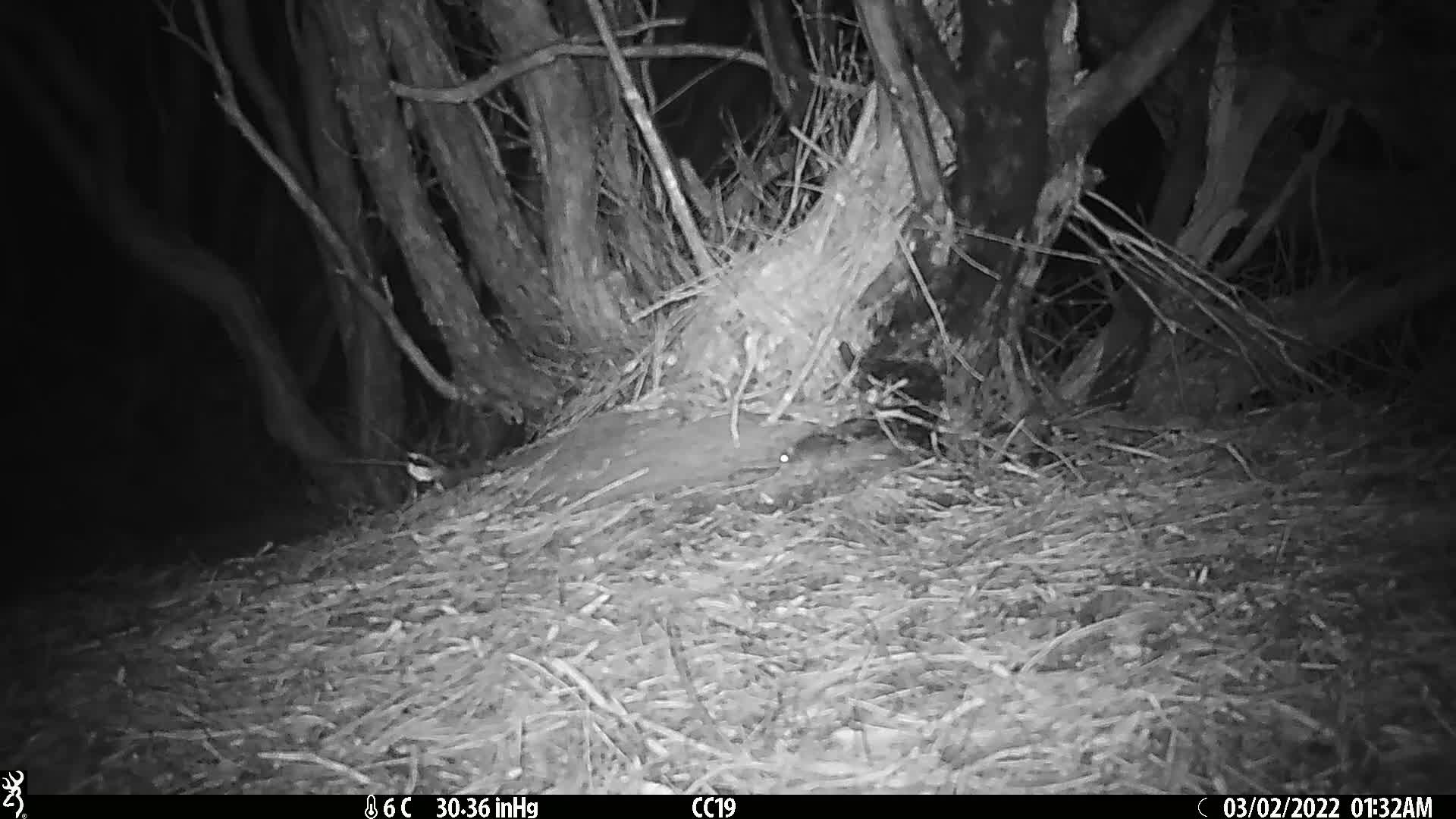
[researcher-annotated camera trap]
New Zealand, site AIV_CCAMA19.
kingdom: Animalia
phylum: Chordata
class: Mammalia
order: Rodentia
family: Muridae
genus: Mus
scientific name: Mus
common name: mouse